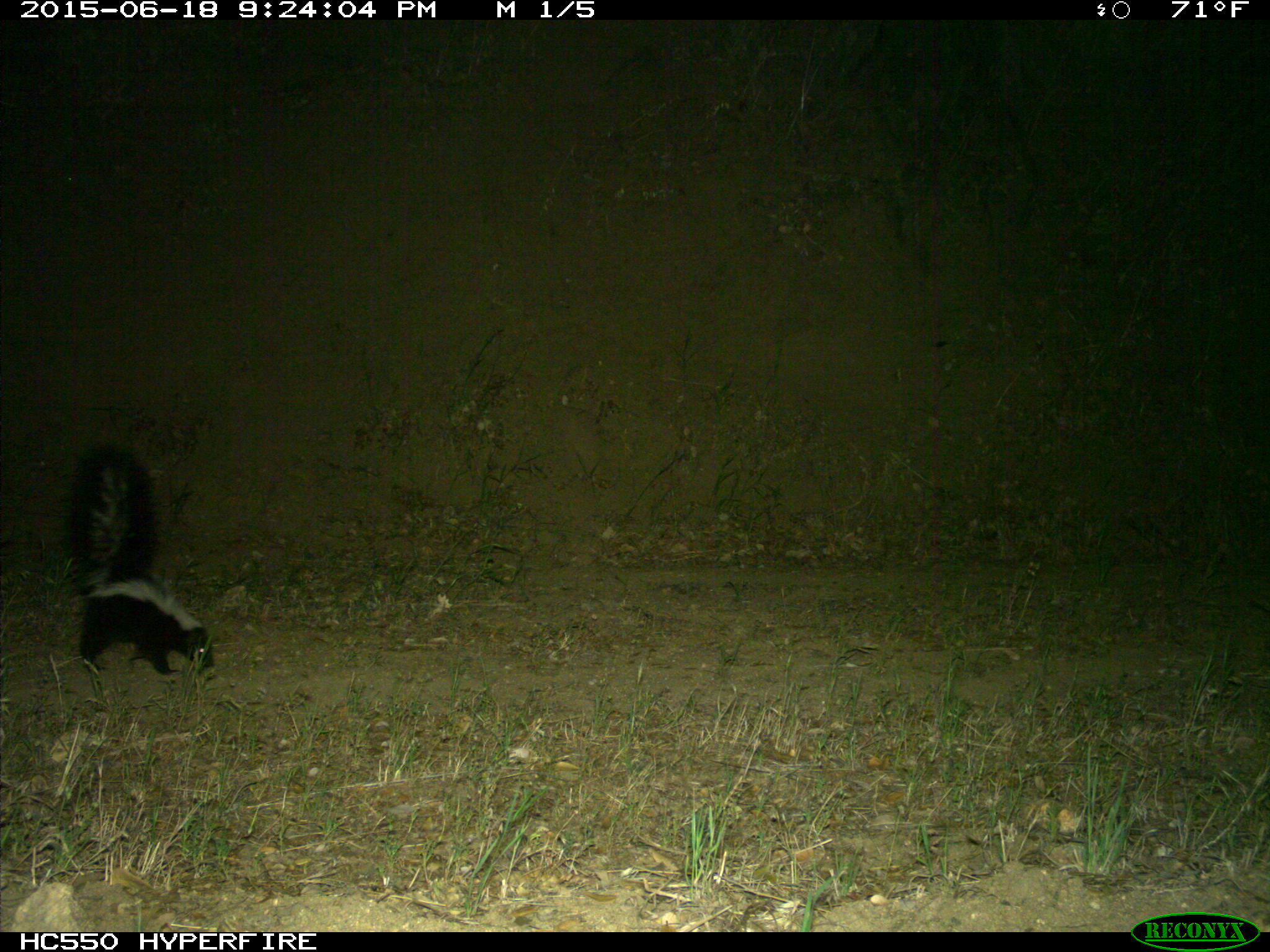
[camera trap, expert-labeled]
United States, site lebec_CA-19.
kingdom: Animalia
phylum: Chordata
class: Mammalia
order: Carnivora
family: Mephitidae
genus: Mephitis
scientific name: Mephitis mephitis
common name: striped skunk